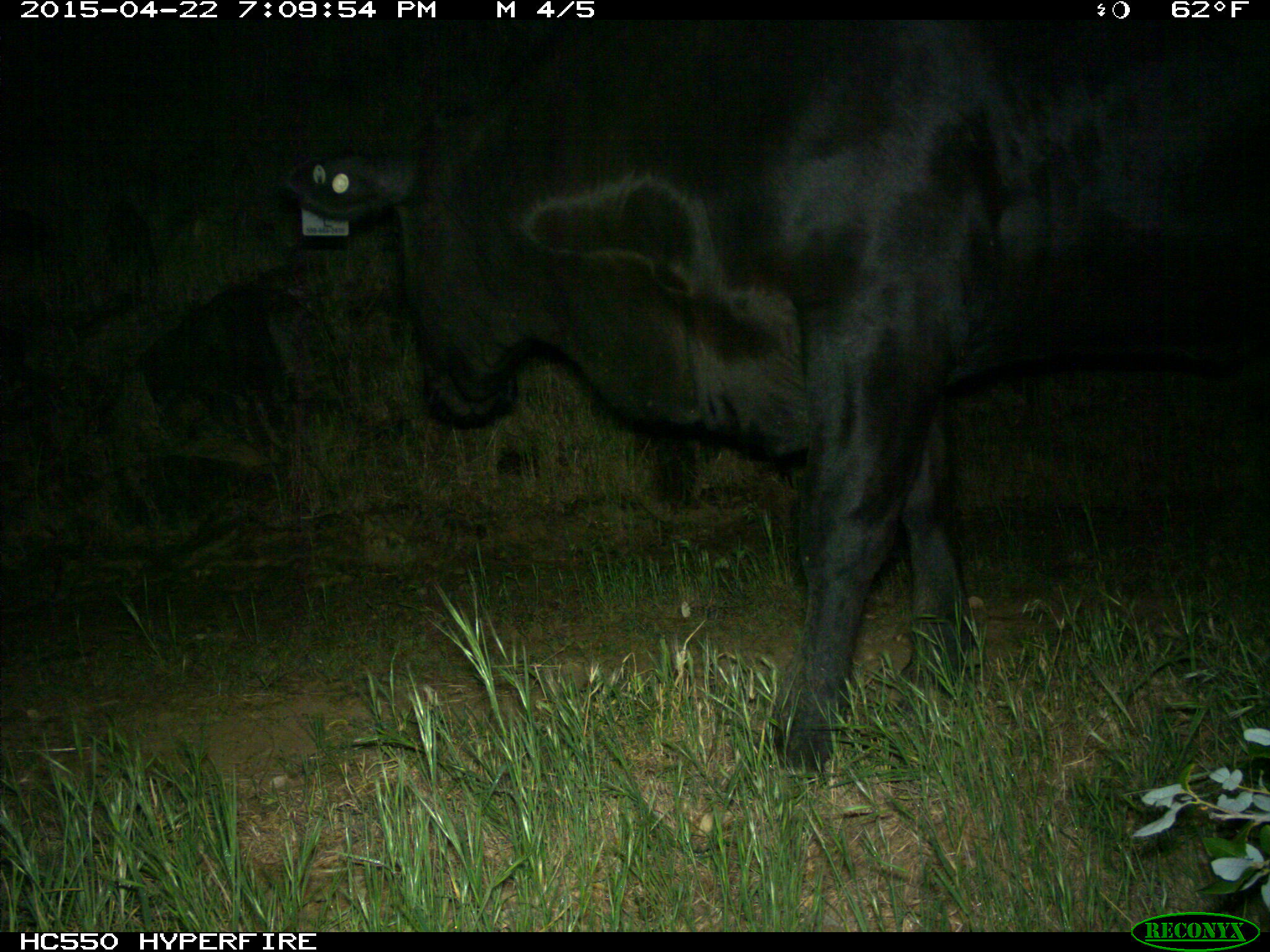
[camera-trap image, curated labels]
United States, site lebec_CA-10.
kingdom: Animalia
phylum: Chordata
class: Mammalia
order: Artiodactyla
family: Bovidae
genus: Bos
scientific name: Bos taurus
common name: domestic cow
Bos taurus (domestic cow).